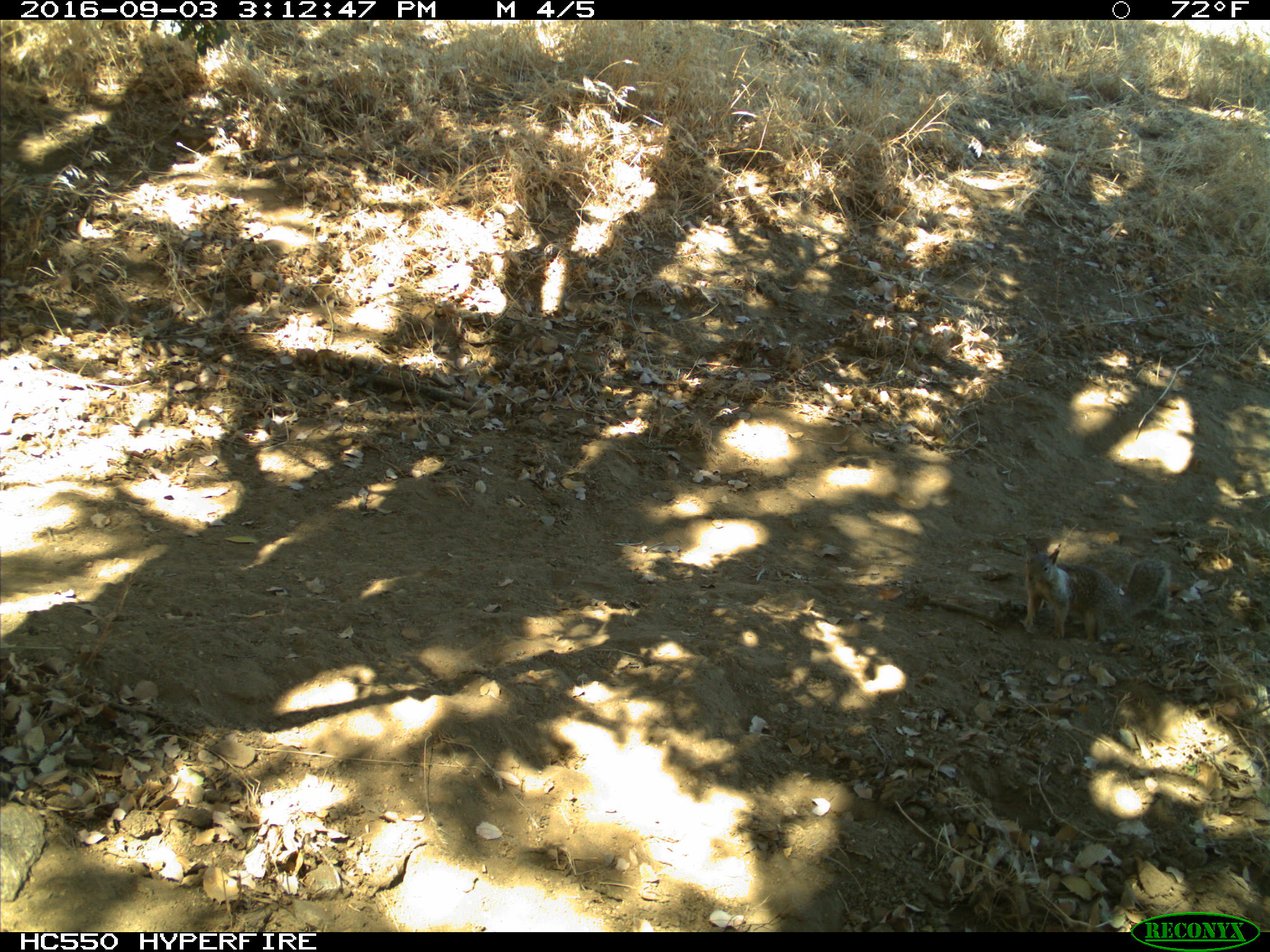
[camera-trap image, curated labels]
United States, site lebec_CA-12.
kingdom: Animalia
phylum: Chordata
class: Mammalia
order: Rodentia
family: Sciuridae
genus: Otospermophilus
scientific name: Otospermophilus beecheyi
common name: california ground squirrel